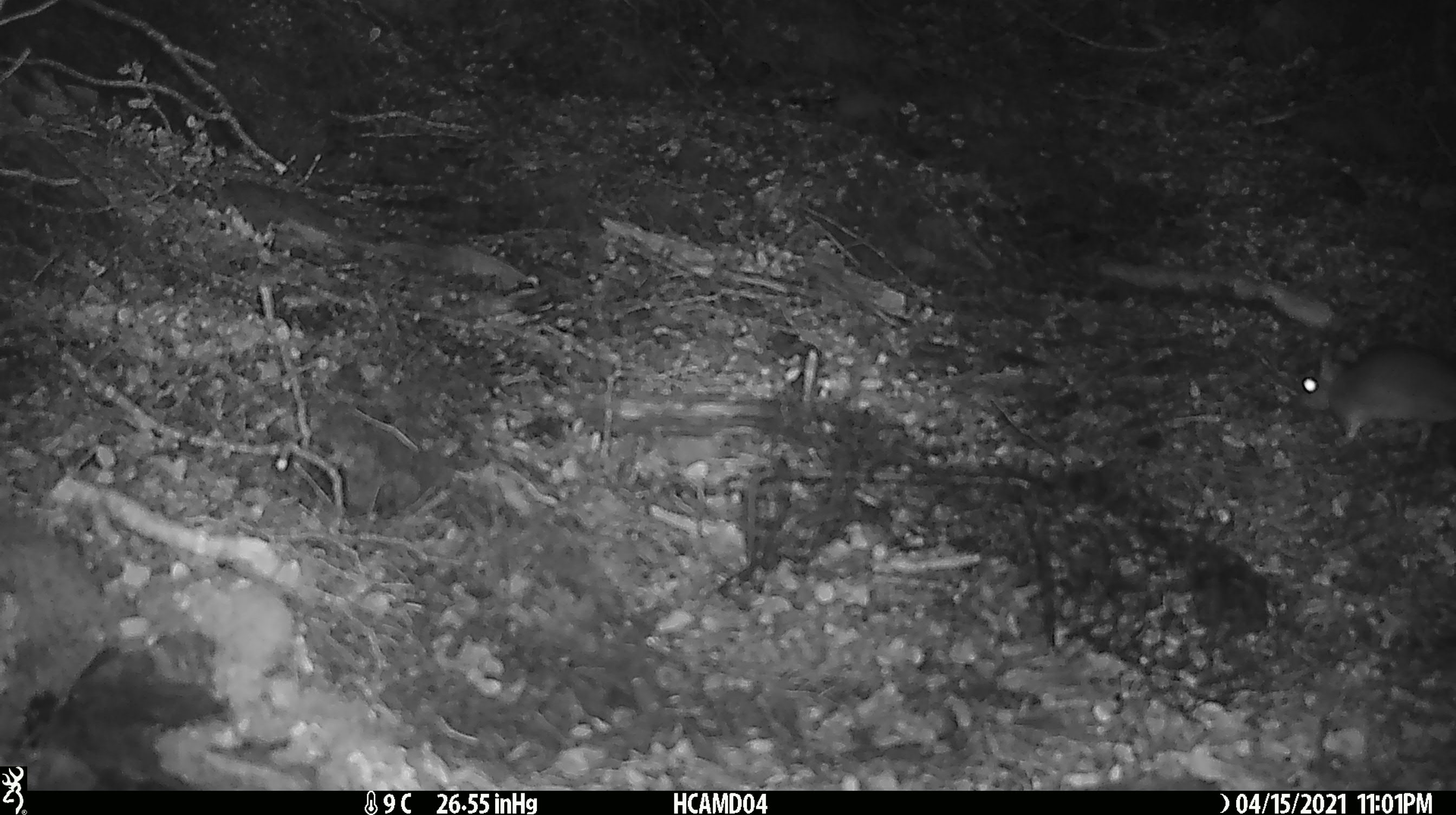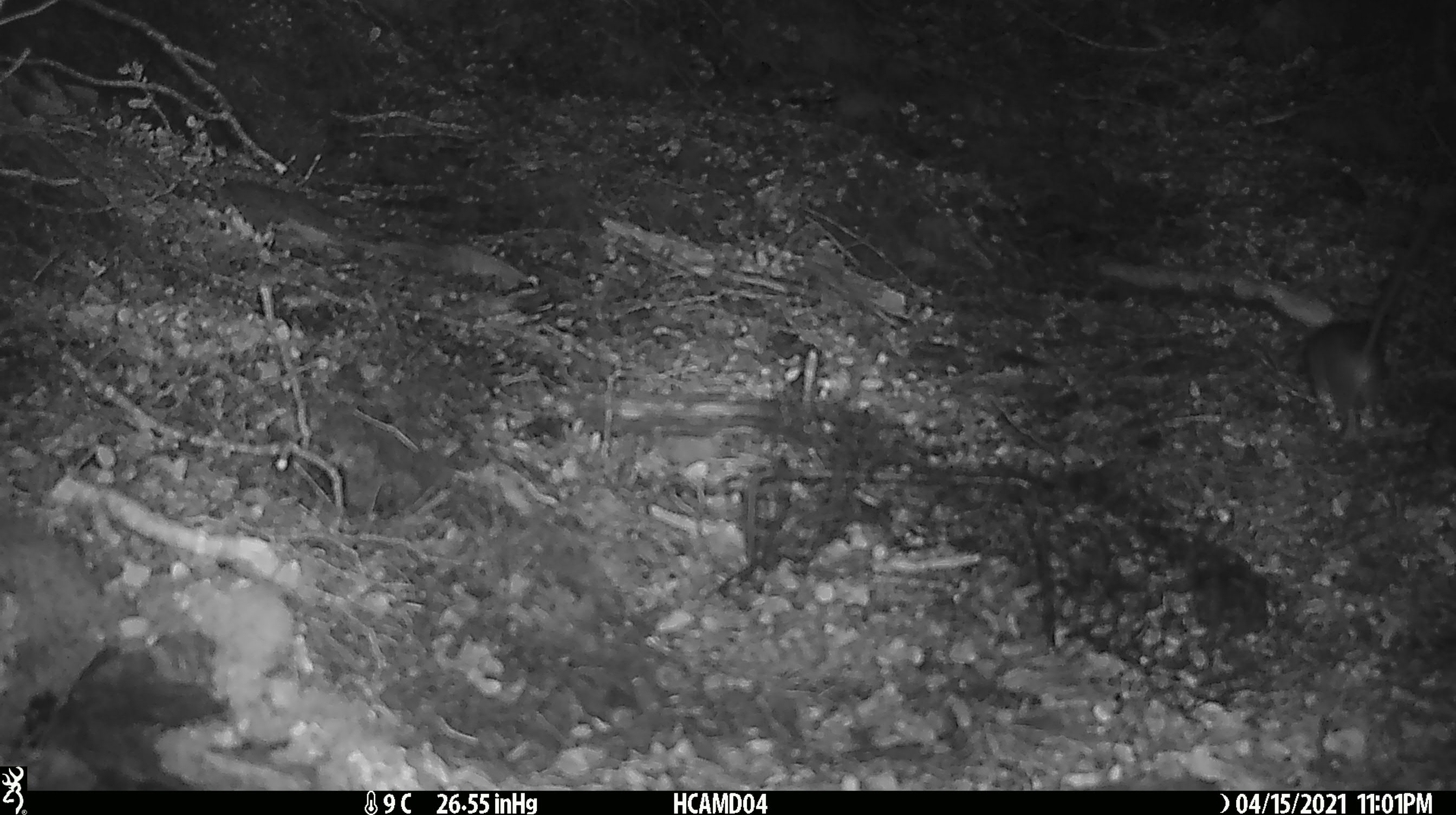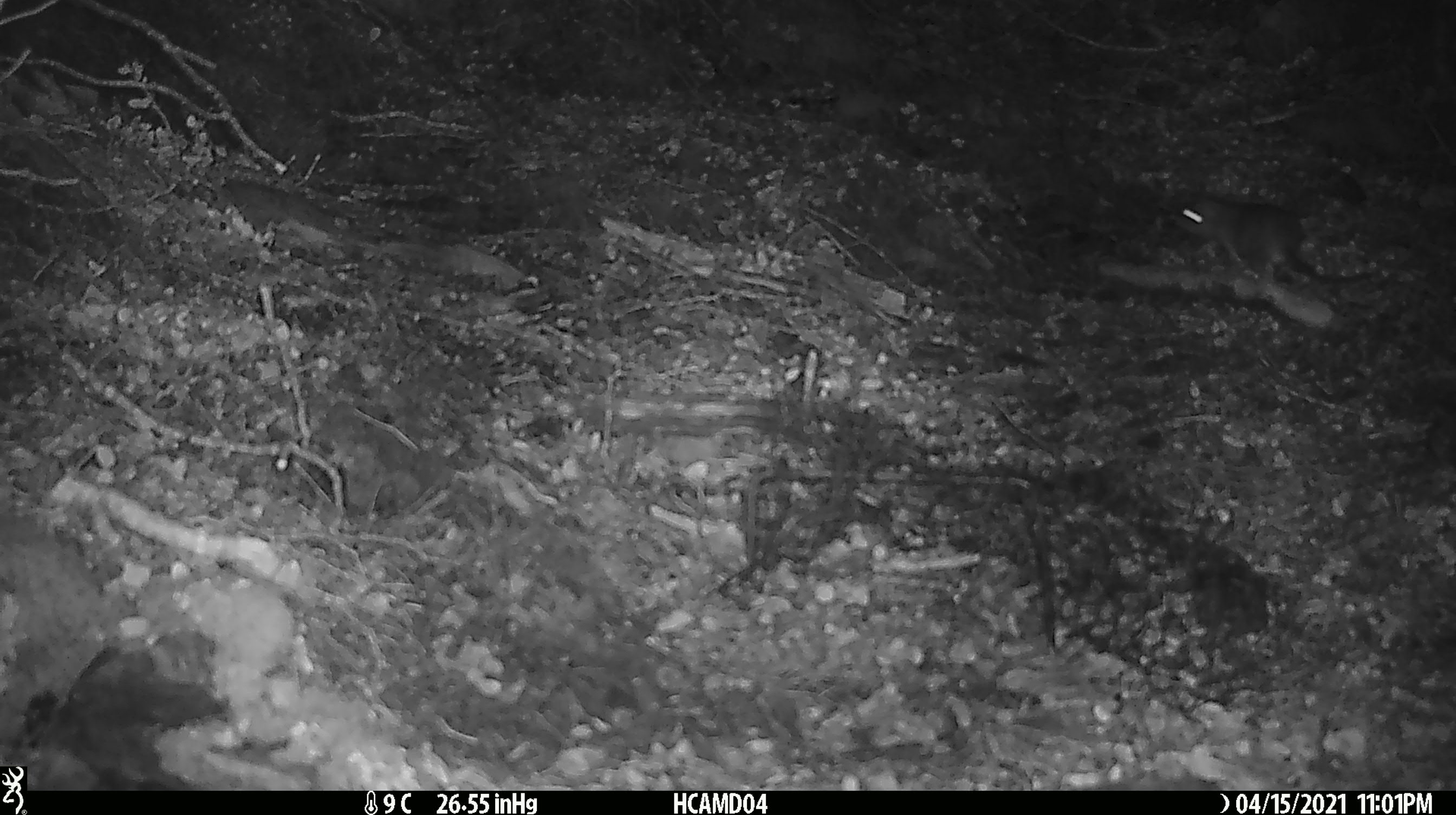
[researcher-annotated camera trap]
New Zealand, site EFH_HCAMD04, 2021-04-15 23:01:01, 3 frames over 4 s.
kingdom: Animalia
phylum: Chordata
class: Mammalia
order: Rodentia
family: Muridae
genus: Rattus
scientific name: Rattus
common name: rat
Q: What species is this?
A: Rat (Rattus).